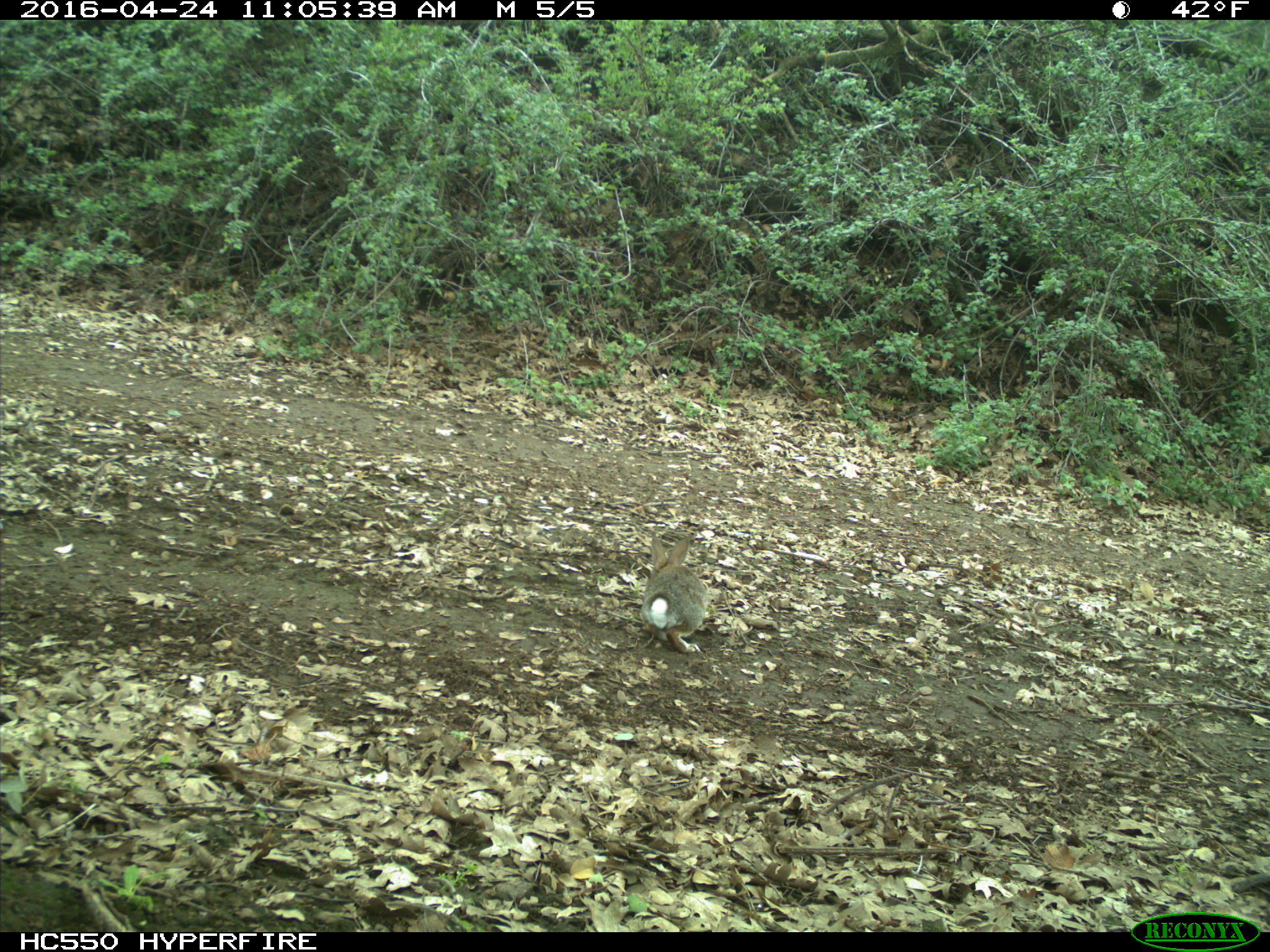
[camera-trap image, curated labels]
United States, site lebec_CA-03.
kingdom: Animalia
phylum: Chordata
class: Mammalia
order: Lagomorpha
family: Leporidae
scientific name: Leporidae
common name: rabbits and hares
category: unidentified rabbit